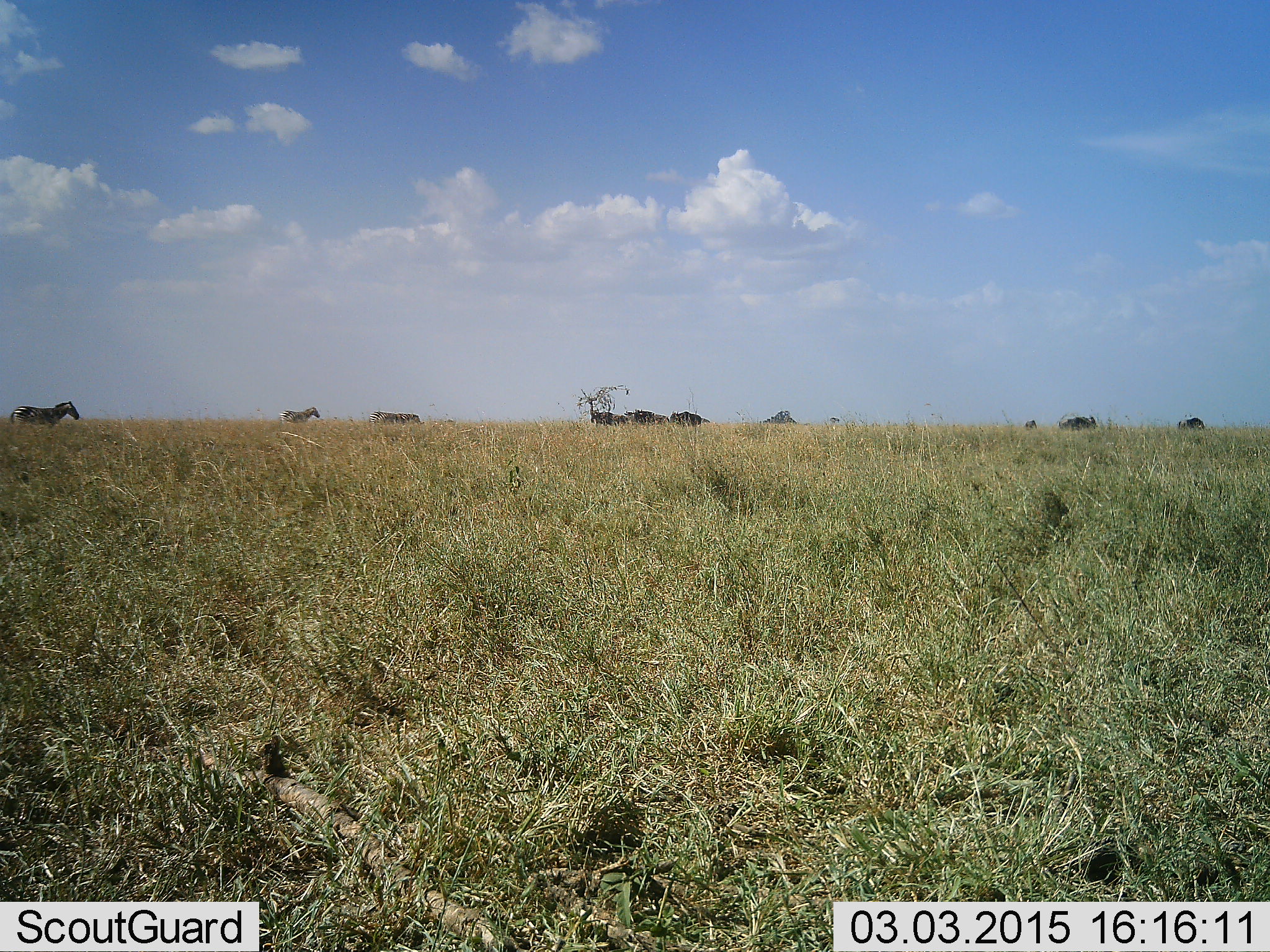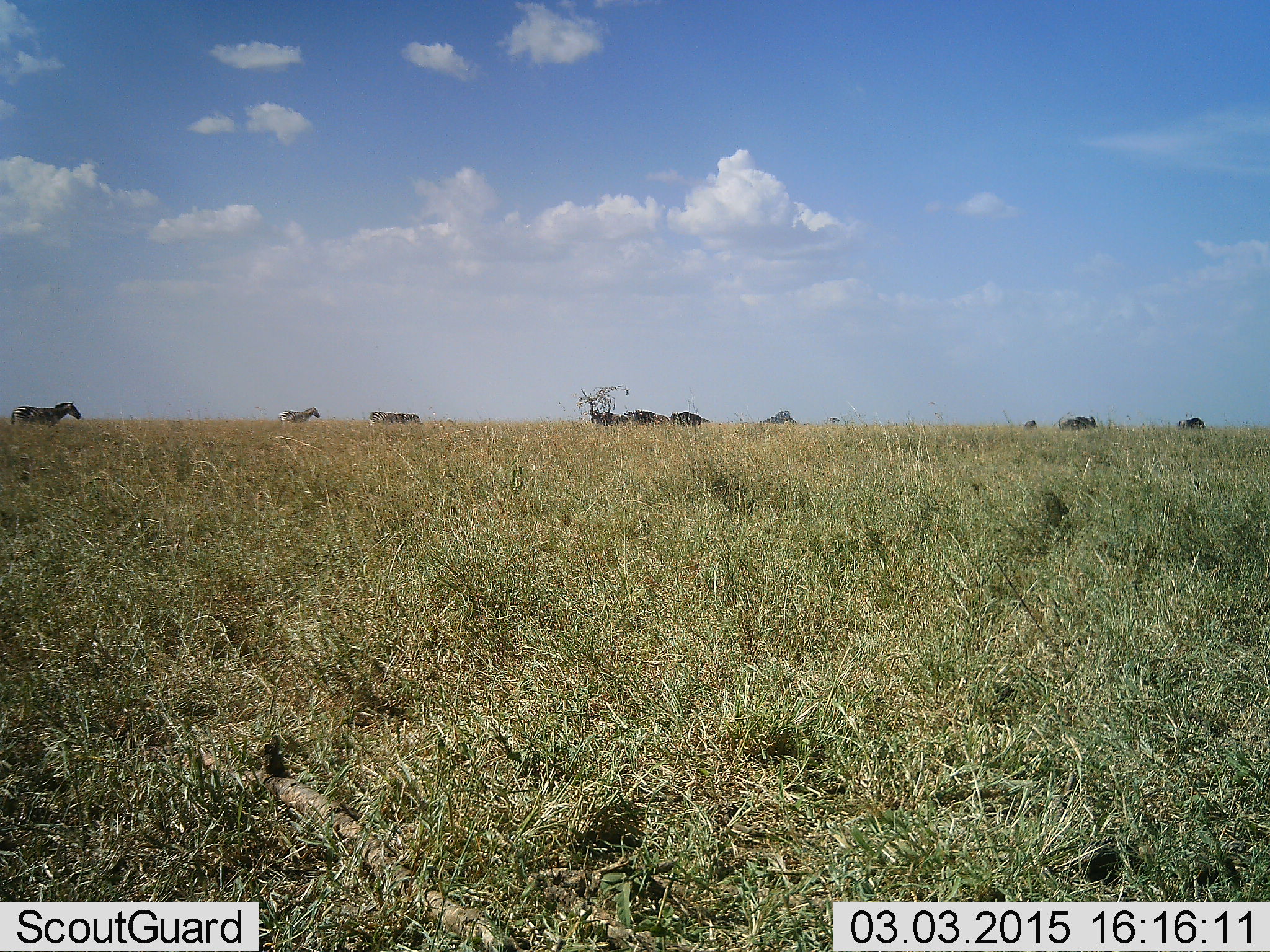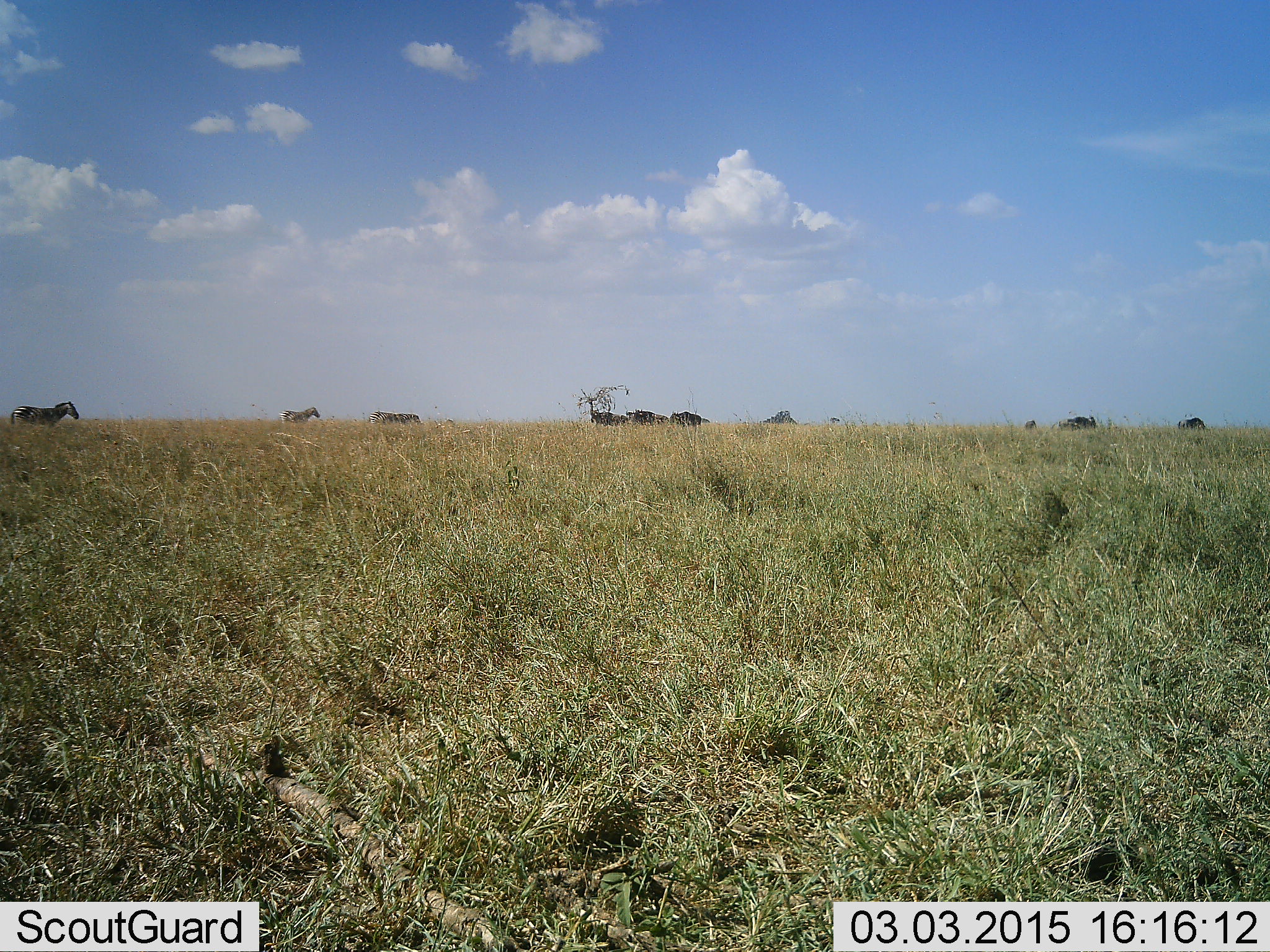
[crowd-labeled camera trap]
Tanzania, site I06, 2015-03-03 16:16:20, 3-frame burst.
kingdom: Animalia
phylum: Chordata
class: Mammalia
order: Perissodactyla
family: Equidae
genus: Equus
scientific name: Equus quagga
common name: plains zebra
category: zebra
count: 4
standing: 71%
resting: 0%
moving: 36%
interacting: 0%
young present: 0%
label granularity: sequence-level